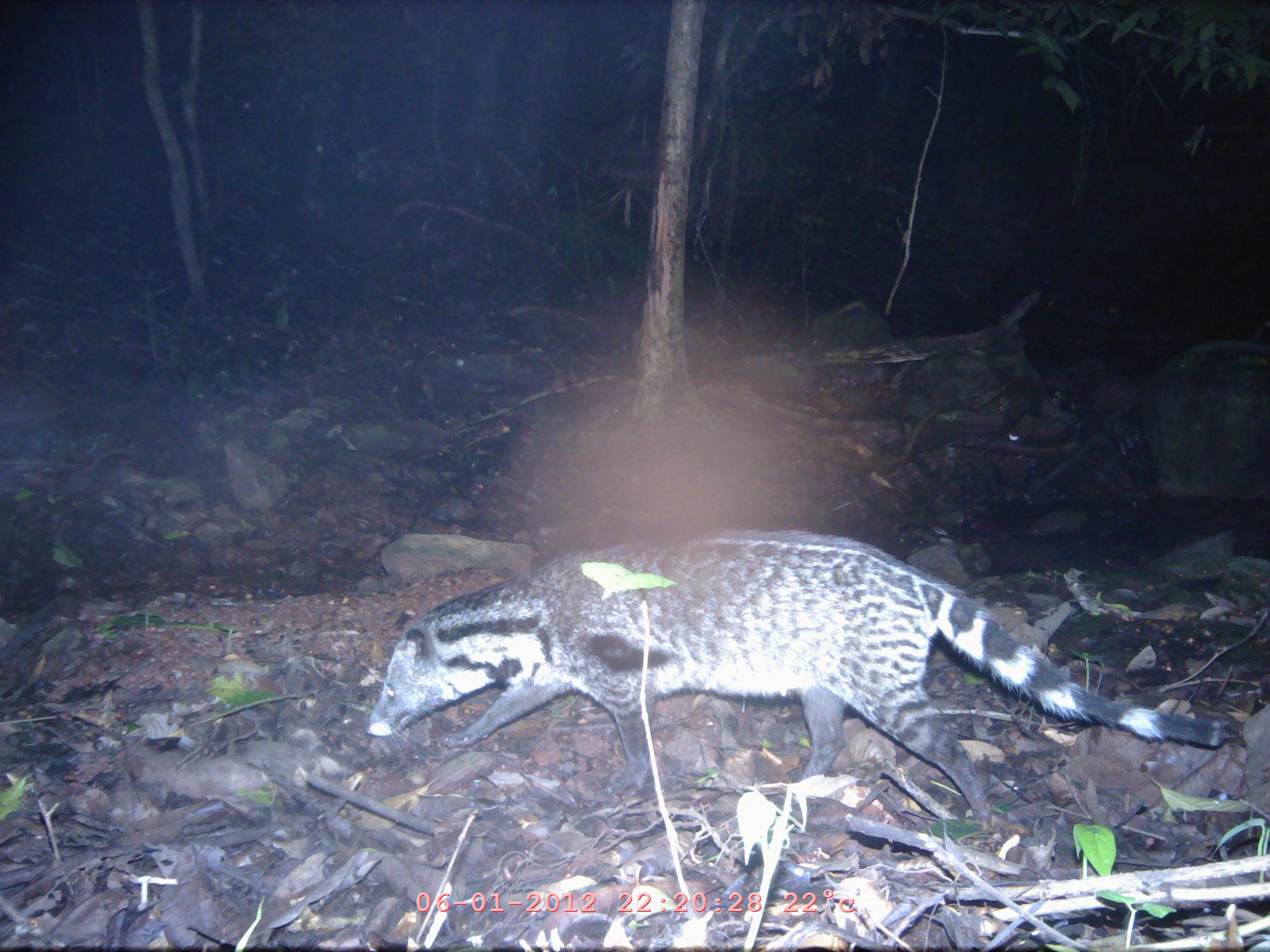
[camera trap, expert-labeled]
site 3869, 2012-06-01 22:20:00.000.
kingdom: Animalia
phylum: Chordata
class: Mammalia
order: Carnivora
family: Viverridae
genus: Viverra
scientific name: Viverra zibetha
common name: large indian civet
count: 1